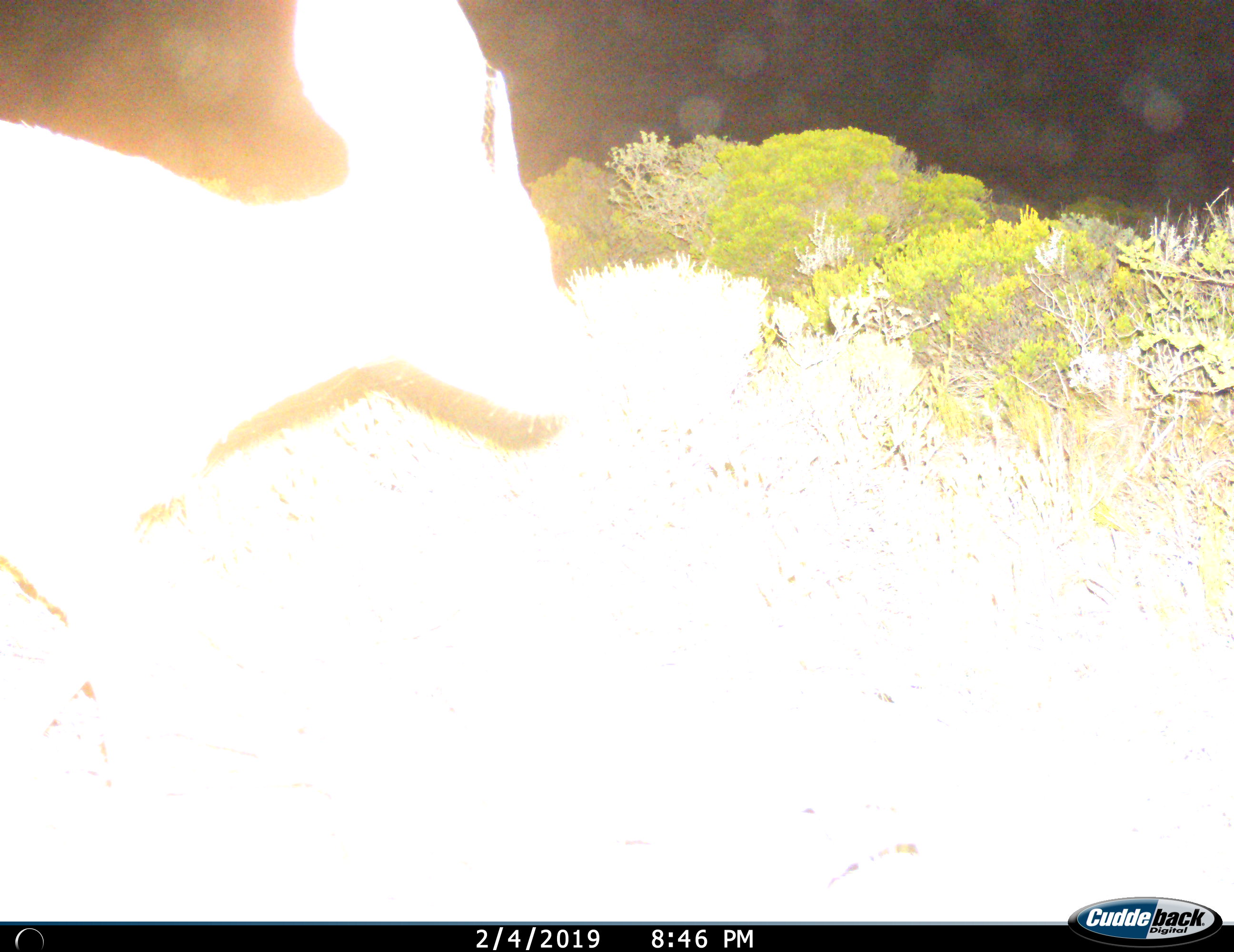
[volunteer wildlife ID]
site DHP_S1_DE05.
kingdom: Animalia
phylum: Chordata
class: Mammalia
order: Artiodactyla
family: Bovidae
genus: Raphicerus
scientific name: Raphicerus melanotis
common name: grysbok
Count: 1.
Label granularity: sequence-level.